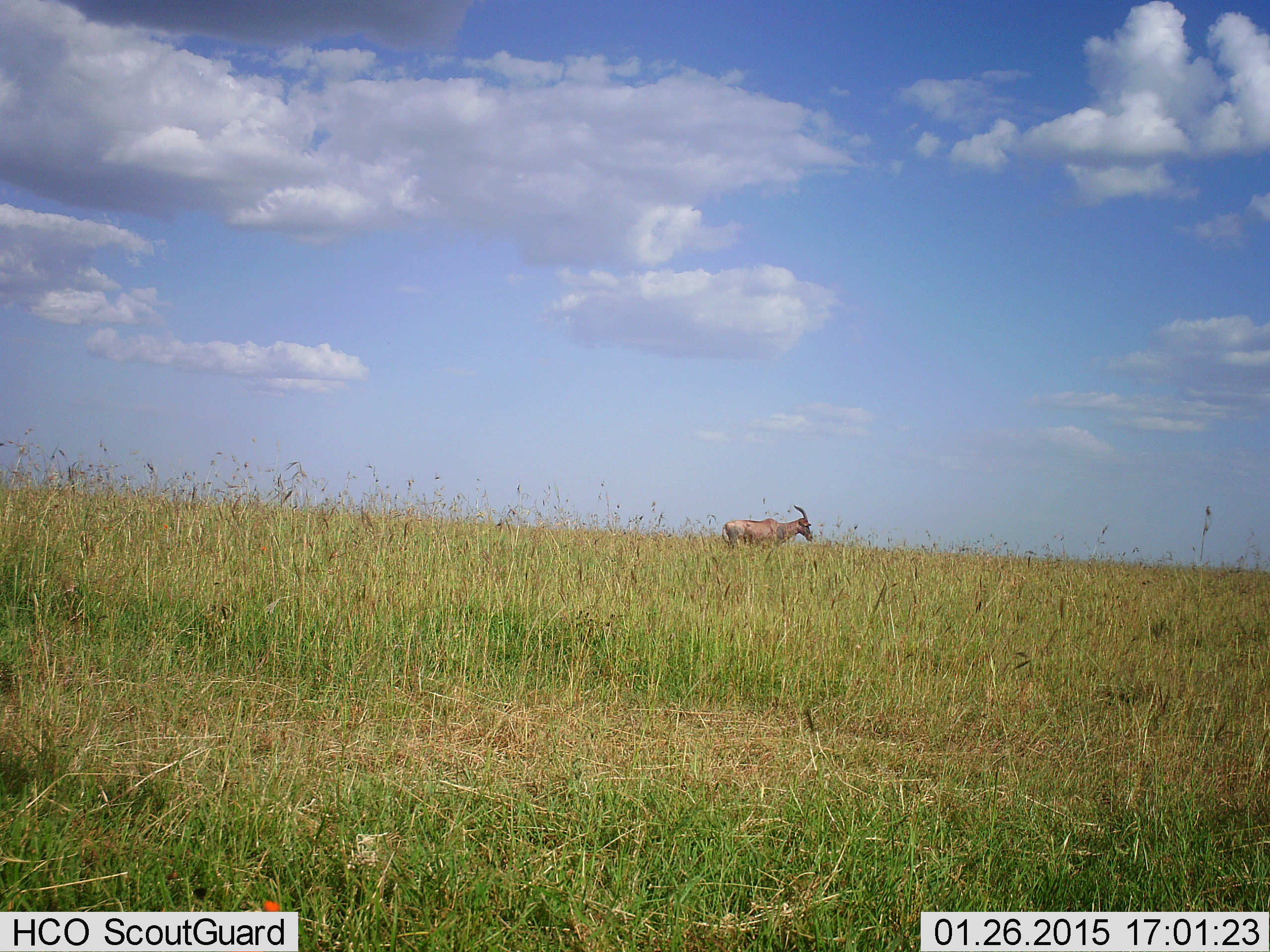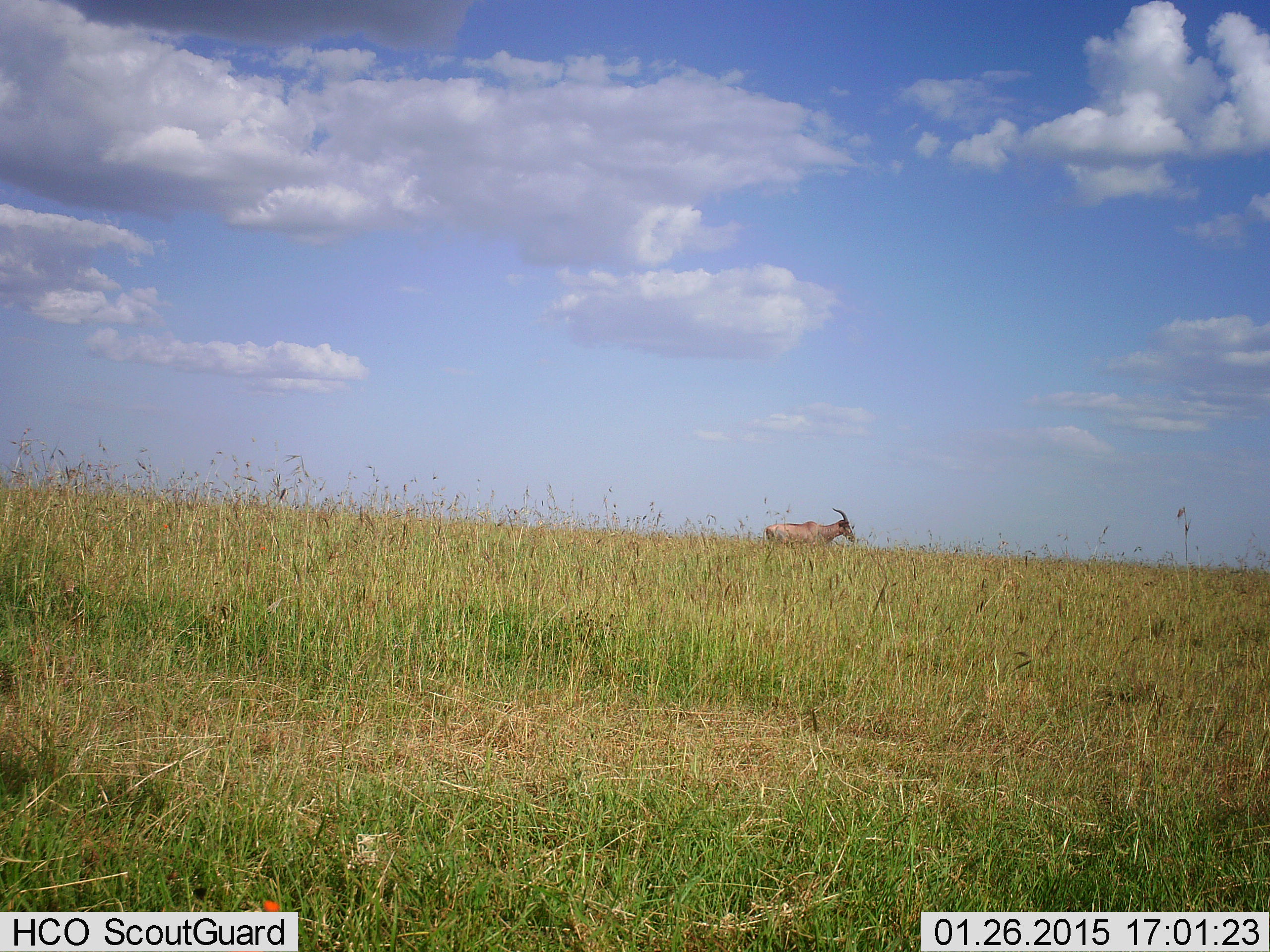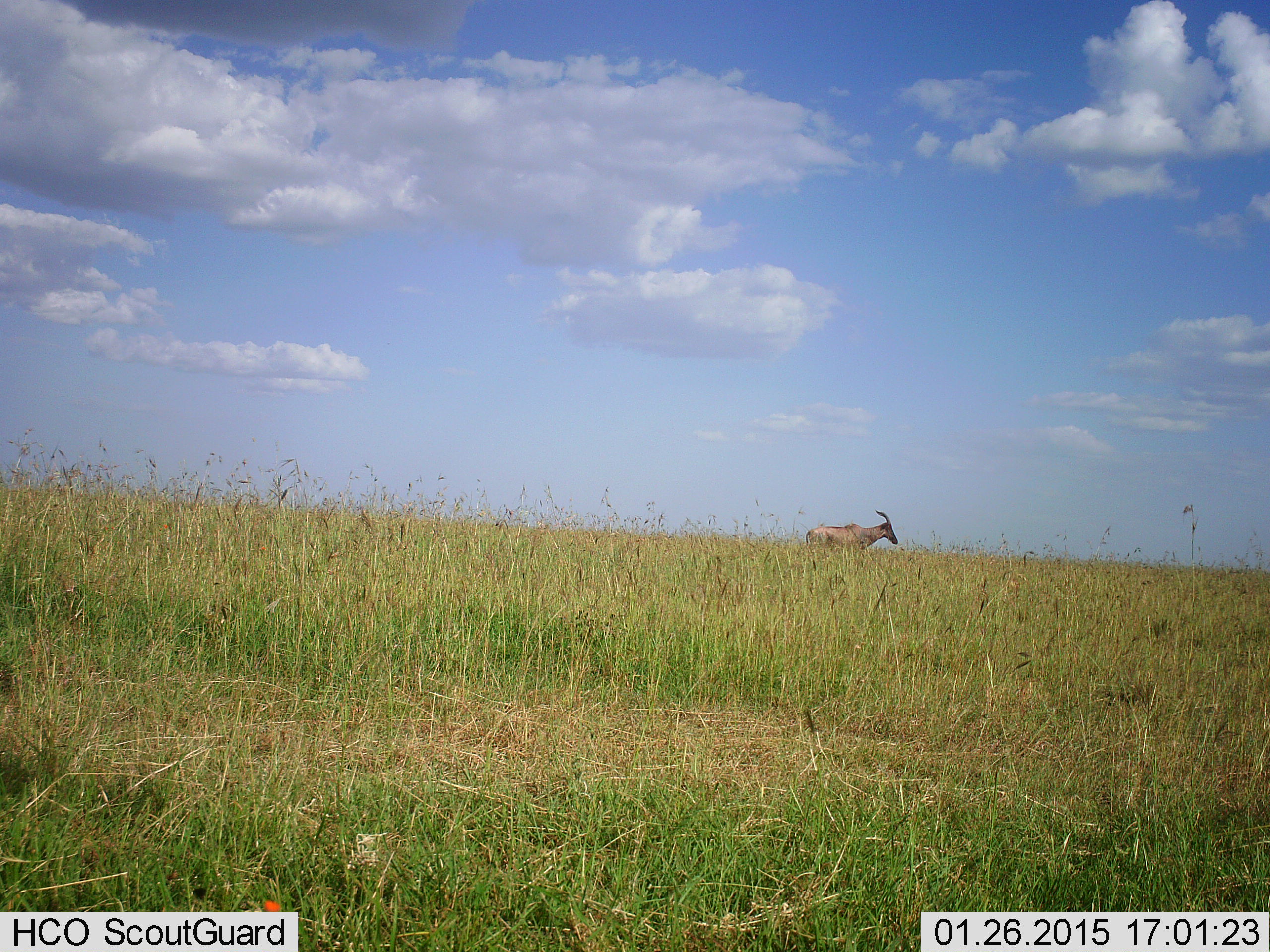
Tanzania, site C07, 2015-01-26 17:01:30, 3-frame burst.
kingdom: Animalia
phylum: Chordata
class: Mammalia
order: Artiodactyla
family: Bovidae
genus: Damaliscus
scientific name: Damaliscus lunatus jimela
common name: topi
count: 1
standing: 10%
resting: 0%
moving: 90%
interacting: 0%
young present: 0%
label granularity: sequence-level